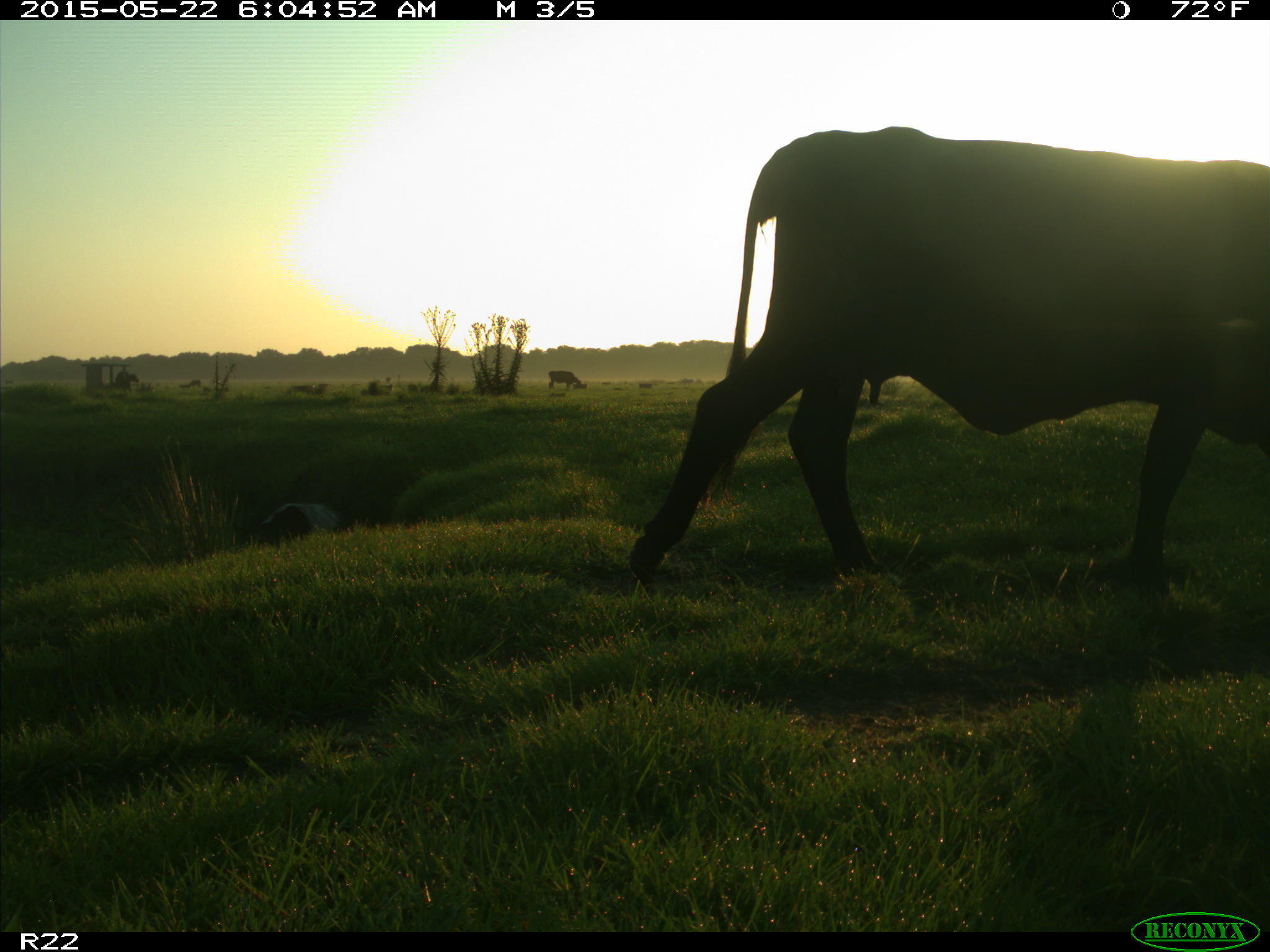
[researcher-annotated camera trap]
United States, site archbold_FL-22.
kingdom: Animalia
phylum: Chordata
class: Mammalia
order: Artiodactyla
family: Bovidae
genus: Bos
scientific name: Bos taurus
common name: domestic cow